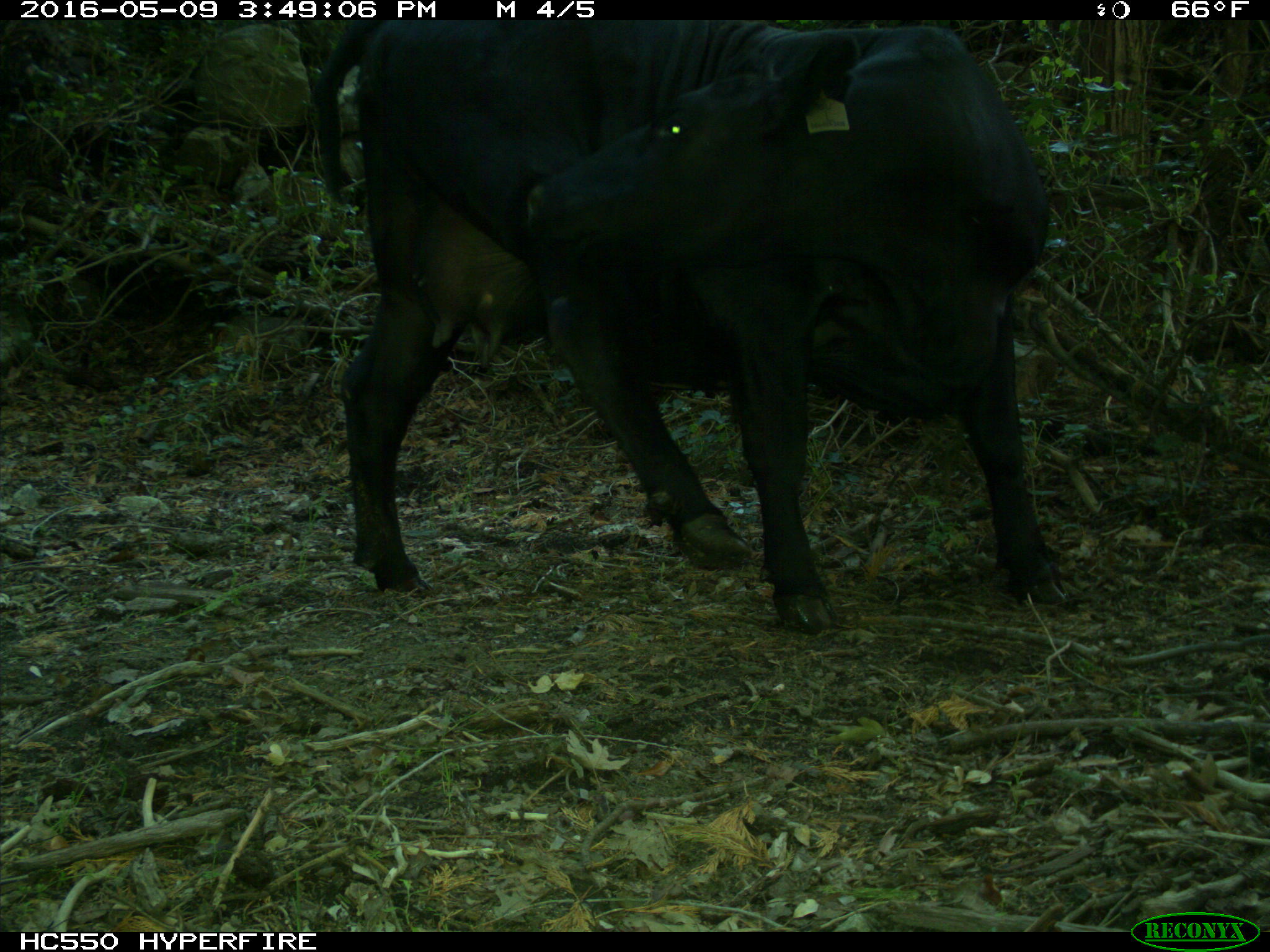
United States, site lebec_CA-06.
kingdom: Animalia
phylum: Chordata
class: Mammalia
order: Artiodactyla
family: Bovidae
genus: Bos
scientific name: Bos taurus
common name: domestic cow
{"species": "Bos taurus (domestic cow)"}